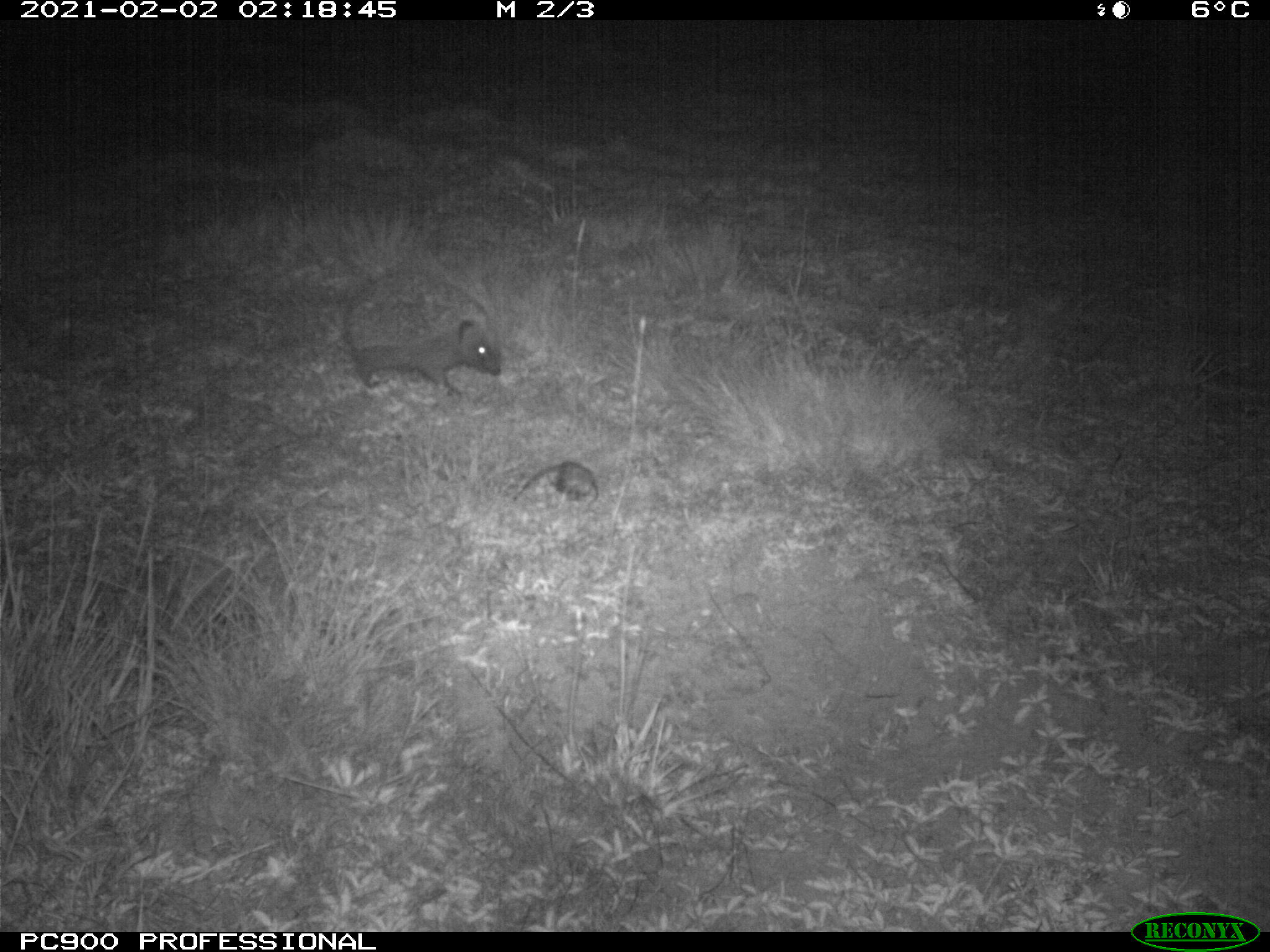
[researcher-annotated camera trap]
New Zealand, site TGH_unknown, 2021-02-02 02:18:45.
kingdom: Animalia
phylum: Chordata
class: Mammalia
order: Eulipotyphla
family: Erinaceidae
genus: Erinaceus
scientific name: Erinaceus europaeus europaeus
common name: european hedgehog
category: hedgehog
Hedgehog (european hedgehog) (Erinaceus europaeus europaeus).